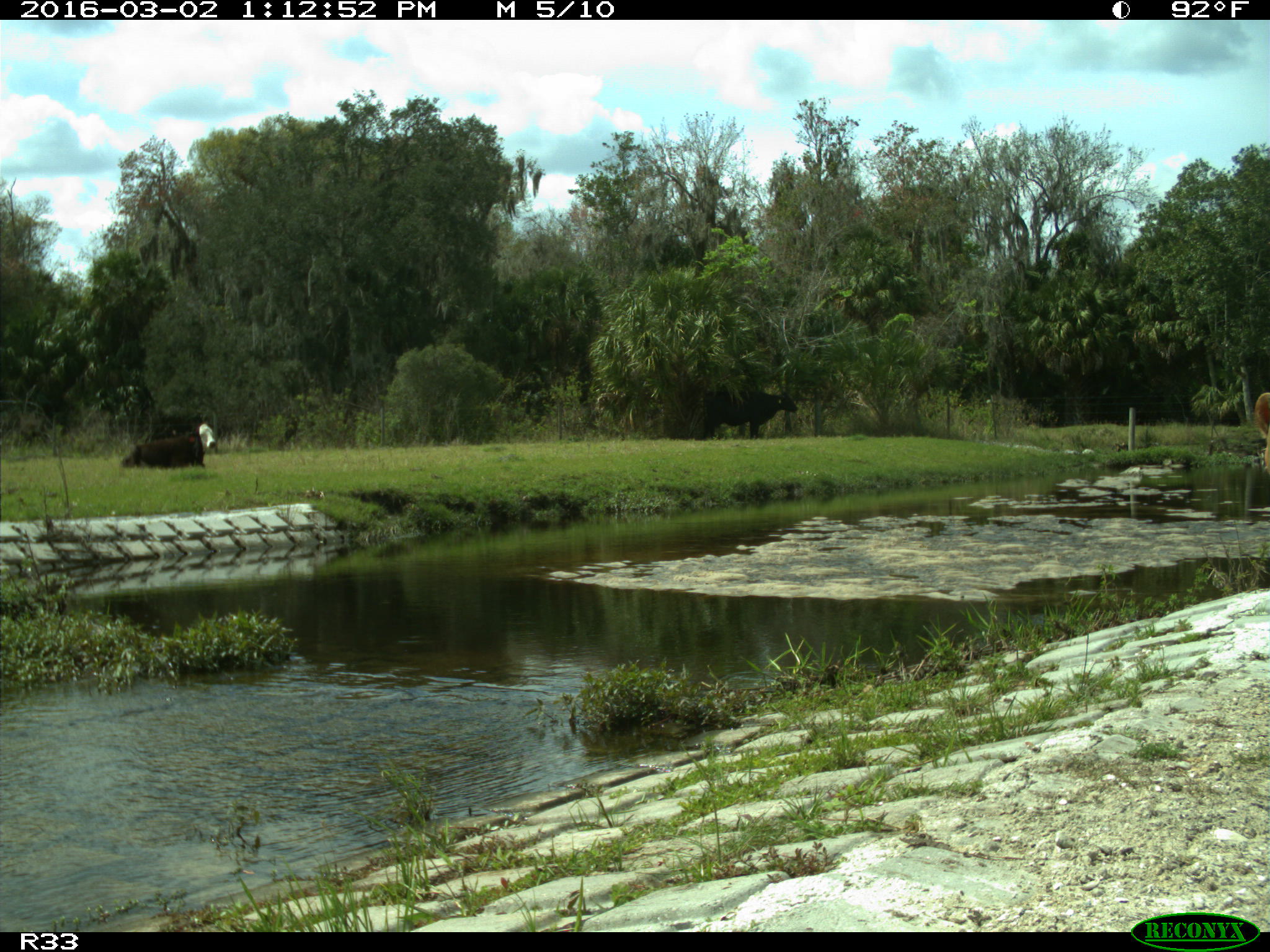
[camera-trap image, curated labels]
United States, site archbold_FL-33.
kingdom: Animalia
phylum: Chordata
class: Mammalia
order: Artiodactyla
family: Bovidae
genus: Bos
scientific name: Bos taurus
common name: domestic cow